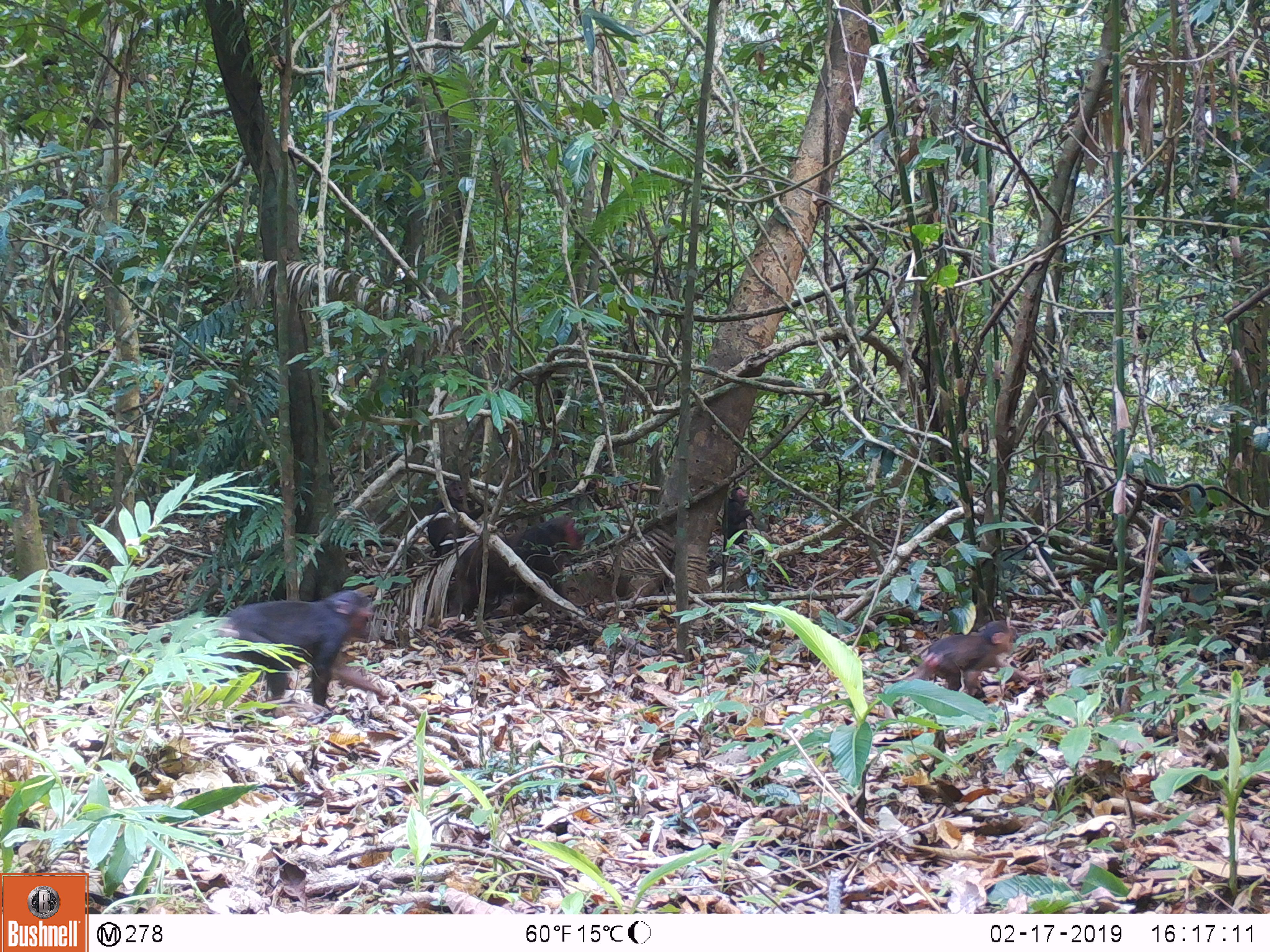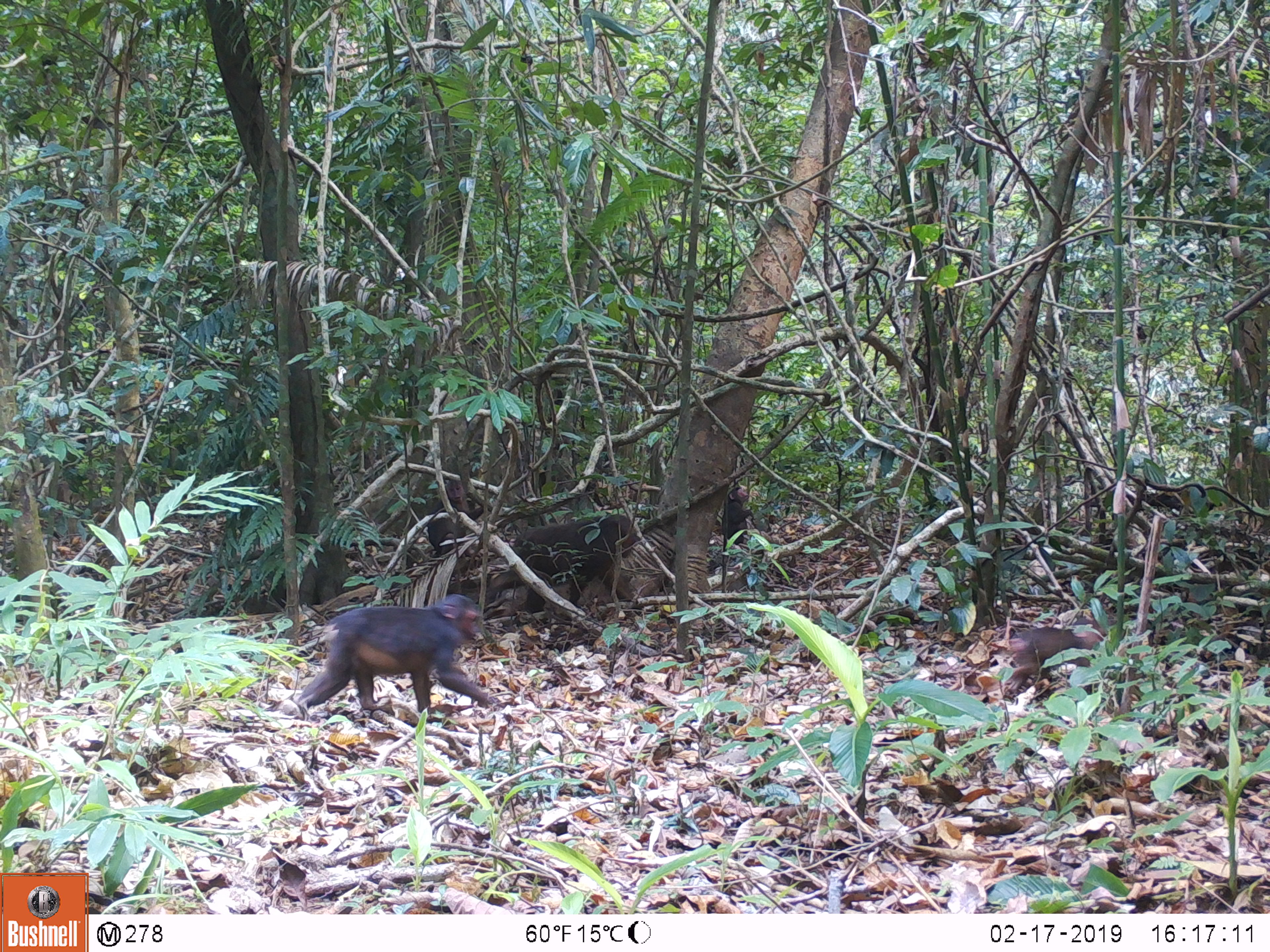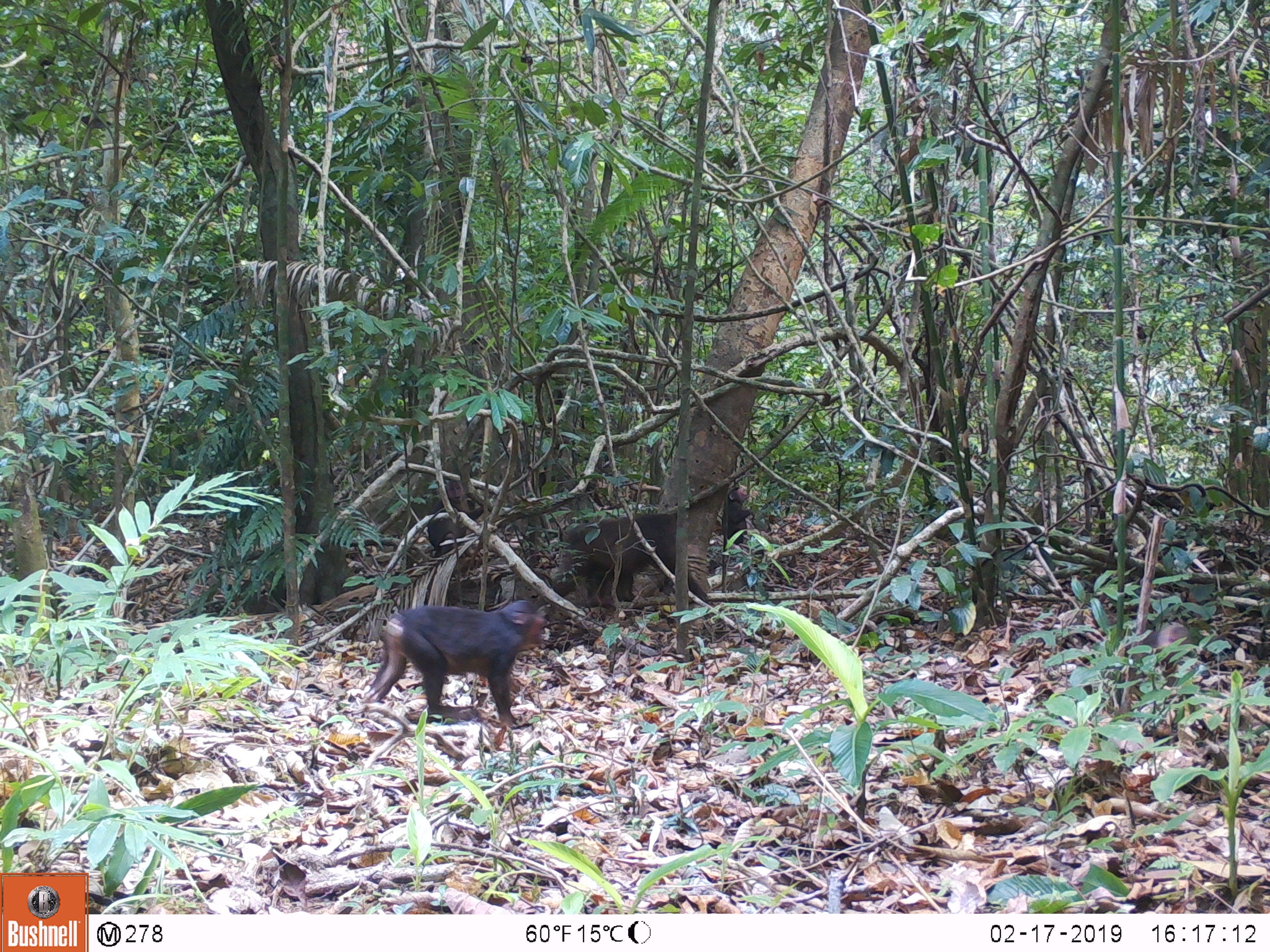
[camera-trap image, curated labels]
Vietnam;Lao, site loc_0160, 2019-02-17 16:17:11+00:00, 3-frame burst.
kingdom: Animalia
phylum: Chordata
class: Mammalia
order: Primates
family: Cercopithecidae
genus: Macaca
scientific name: Macaca arctoides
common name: stump-tailed macaque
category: stump tailed macaque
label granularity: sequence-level